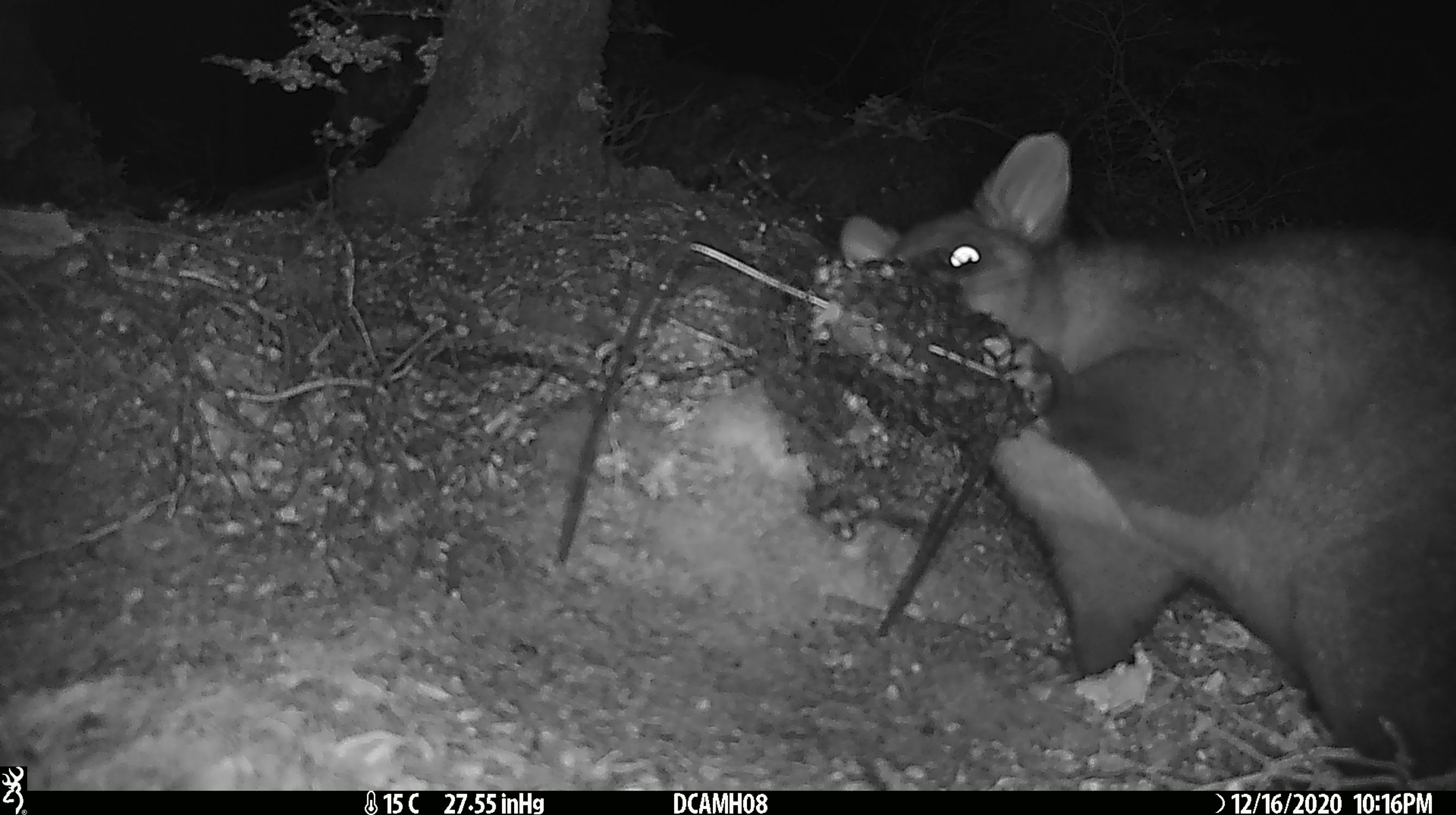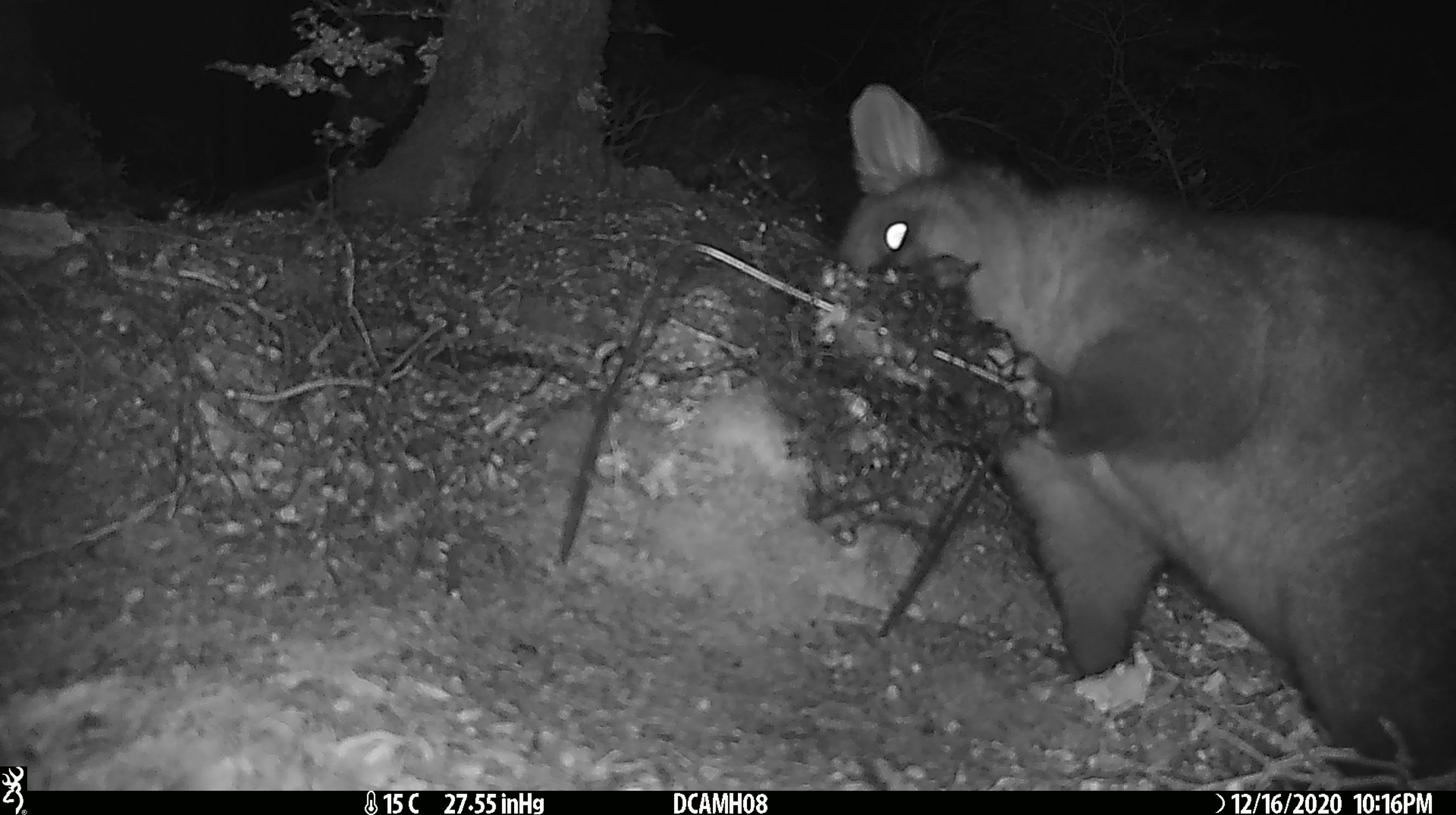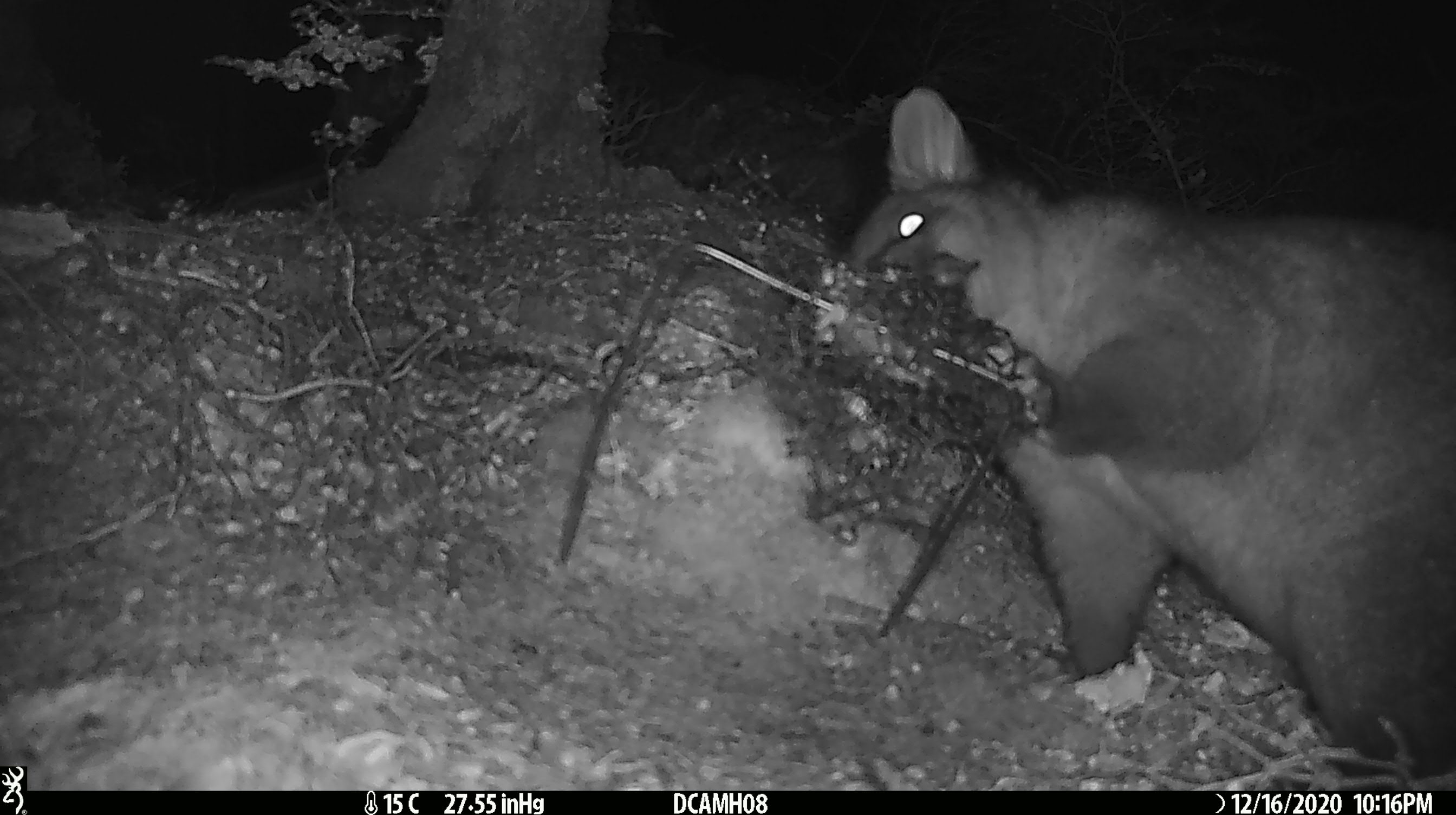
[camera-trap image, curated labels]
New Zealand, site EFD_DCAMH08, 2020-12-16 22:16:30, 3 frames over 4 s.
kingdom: Animalia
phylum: Chordata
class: Mammalia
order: Diprotodontia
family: Phalangeridae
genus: Trichosurus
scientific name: Trichosurus vulpecula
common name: common brushtail possum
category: possum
Possum (common brushtail possum) (Trichosurus vulpecula).